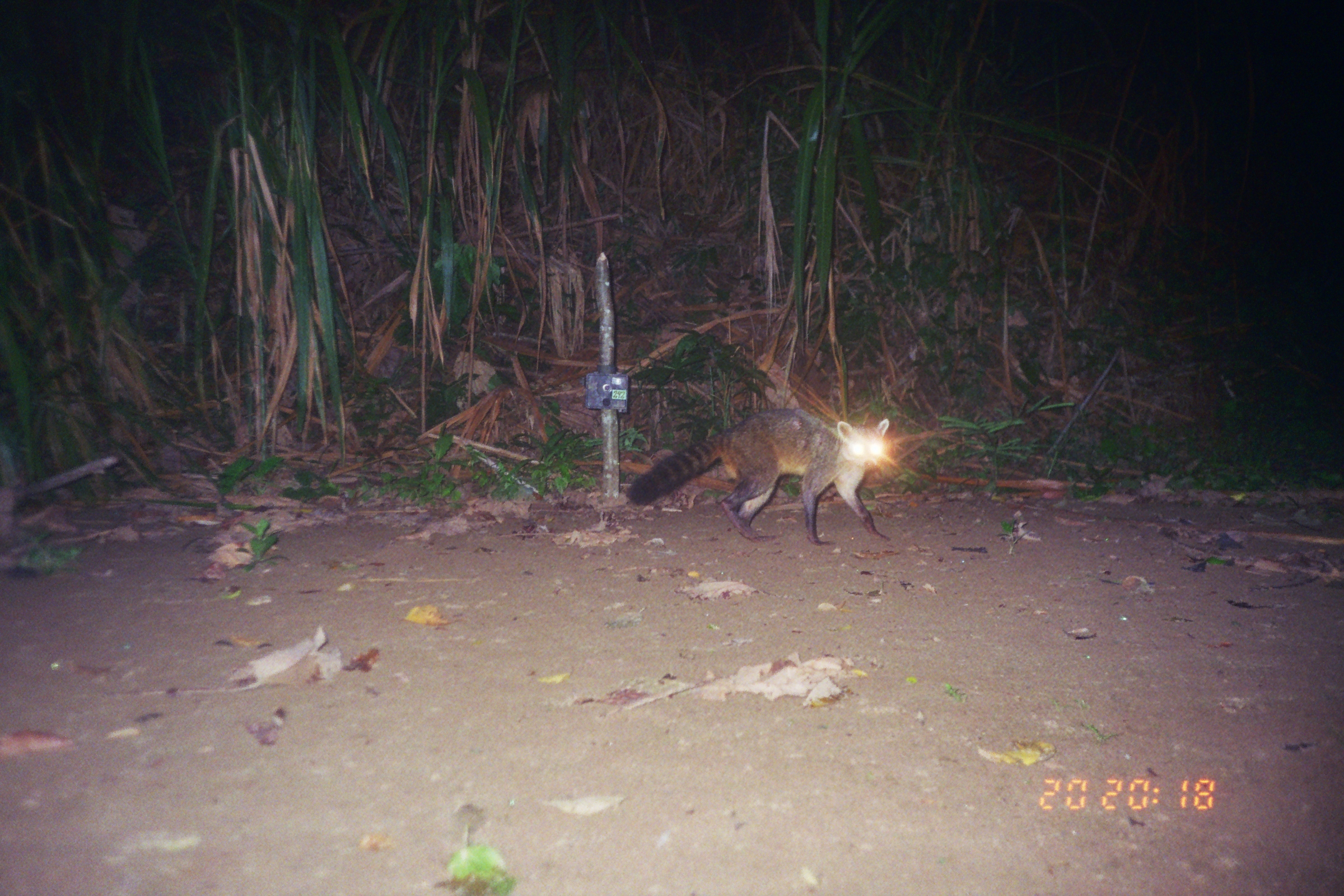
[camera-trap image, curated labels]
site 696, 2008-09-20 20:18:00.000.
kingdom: Animalia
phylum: Chordata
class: Mammalia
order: Carnivora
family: Procyonidae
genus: Procyon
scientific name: Procyon cancrivorus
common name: crab-eating raccoon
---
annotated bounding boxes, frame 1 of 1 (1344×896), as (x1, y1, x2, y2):
procyon cancrivorus: (626, 408, 889, 546)